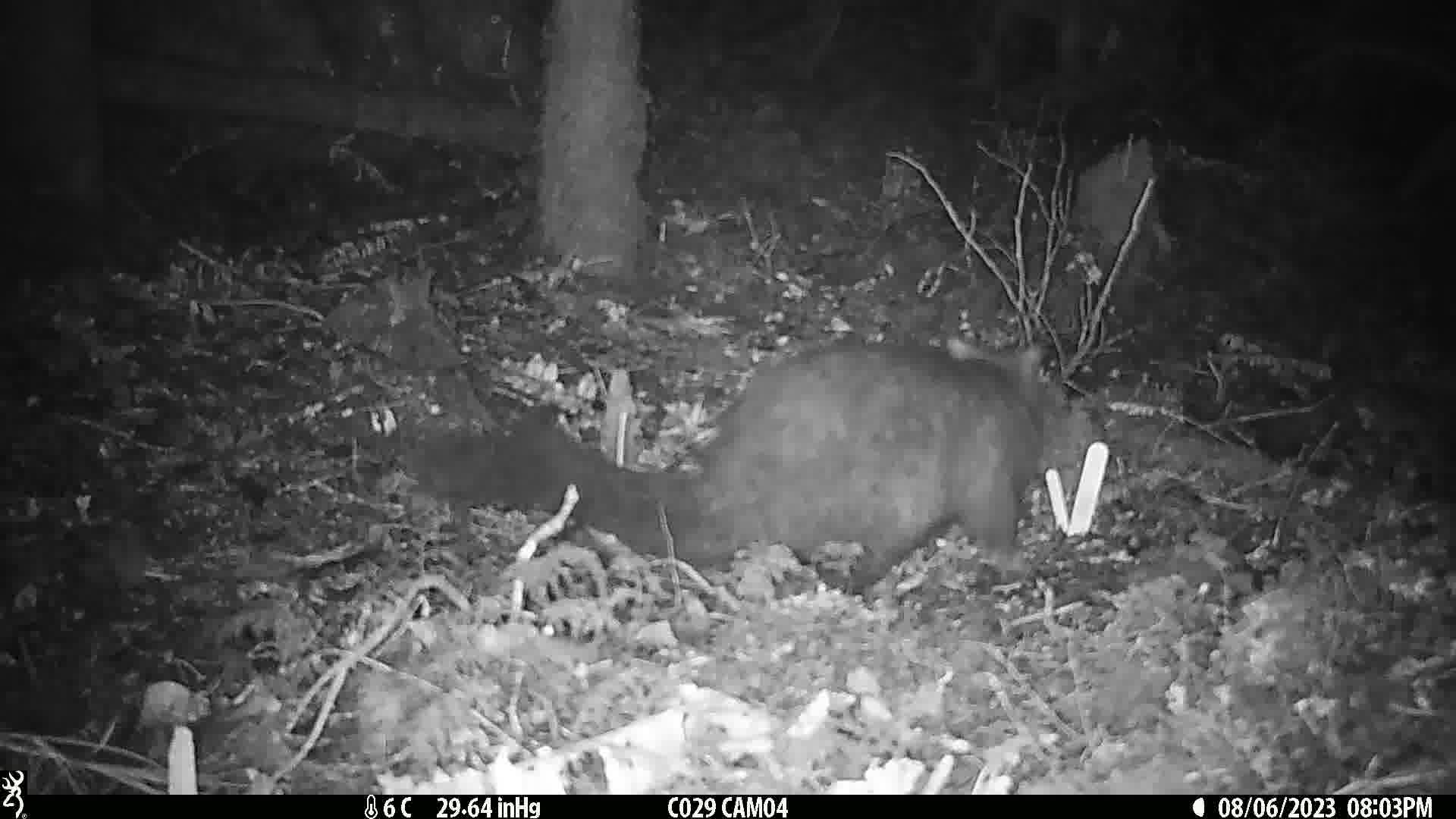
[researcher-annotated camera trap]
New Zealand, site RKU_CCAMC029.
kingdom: Animalia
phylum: Chordata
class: Mammalia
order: Diprotodontia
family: Phalangeridae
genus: Trichosurus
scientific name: Trichosurus vulpecula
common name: common brushtail possum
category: possum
Possum (common brushtail possum) (Trichosurus vulpecula).